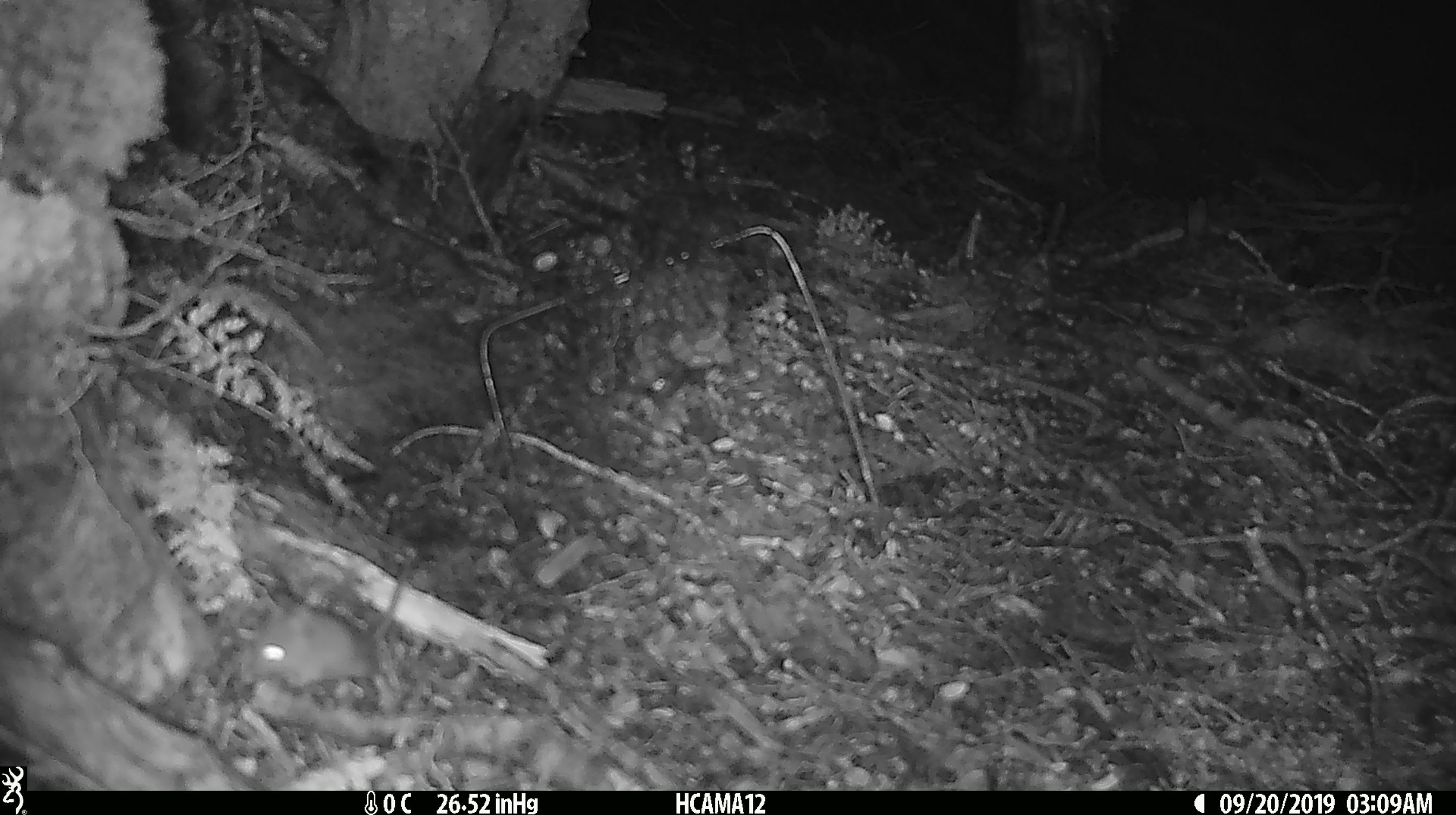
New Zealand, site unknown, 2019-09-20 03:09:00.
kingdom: Animalia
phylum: Chordata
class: Mammalia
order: Rodentia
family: Muridae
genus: Mus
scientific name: Mus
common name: mouse